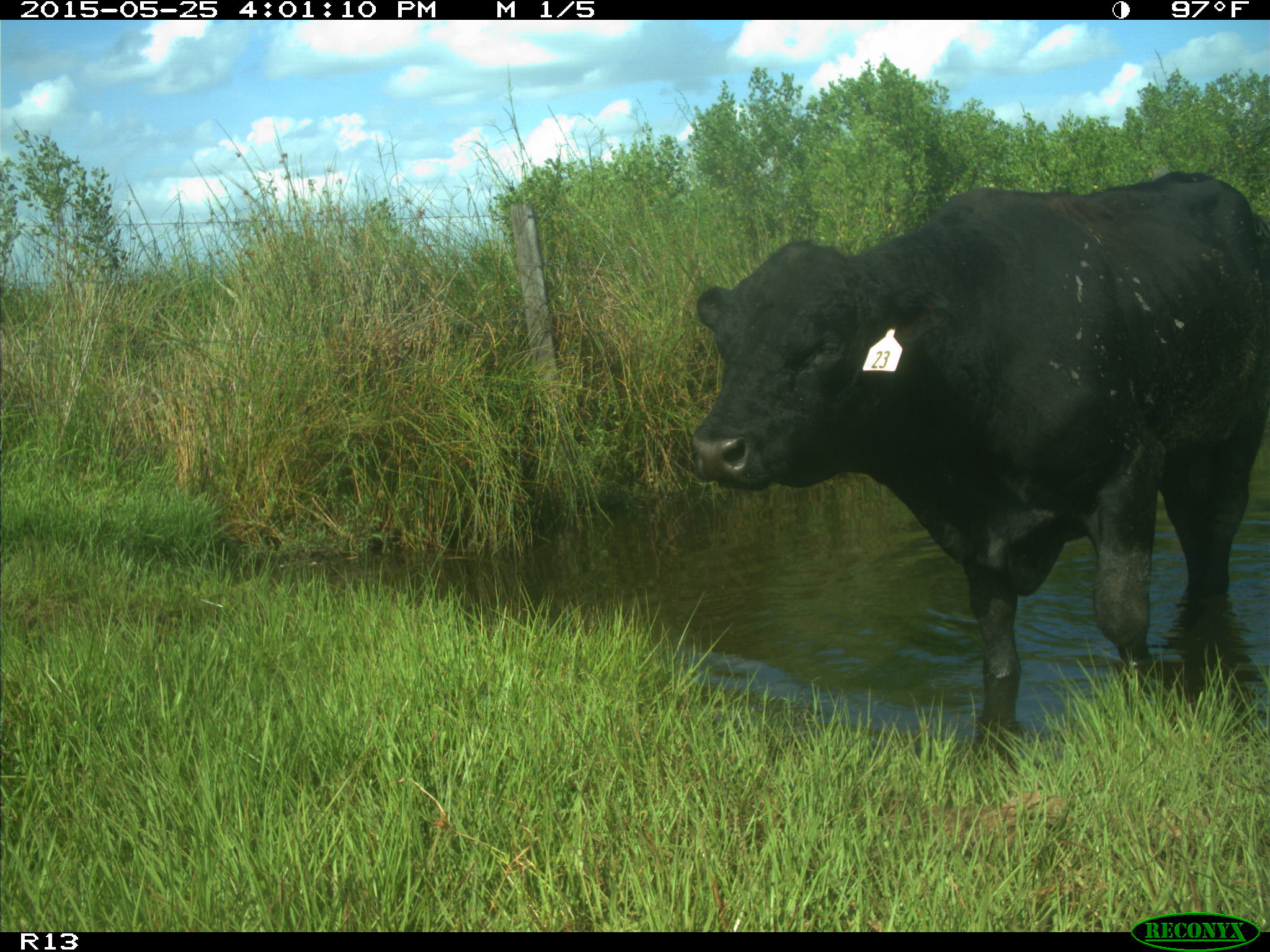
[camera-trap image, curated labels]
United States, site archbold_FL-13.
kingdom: Animalia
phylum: Chordata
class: Mammalia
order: Artiodactyla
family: Bovidae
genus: Bos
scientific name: Bos taurus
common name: domestic cow